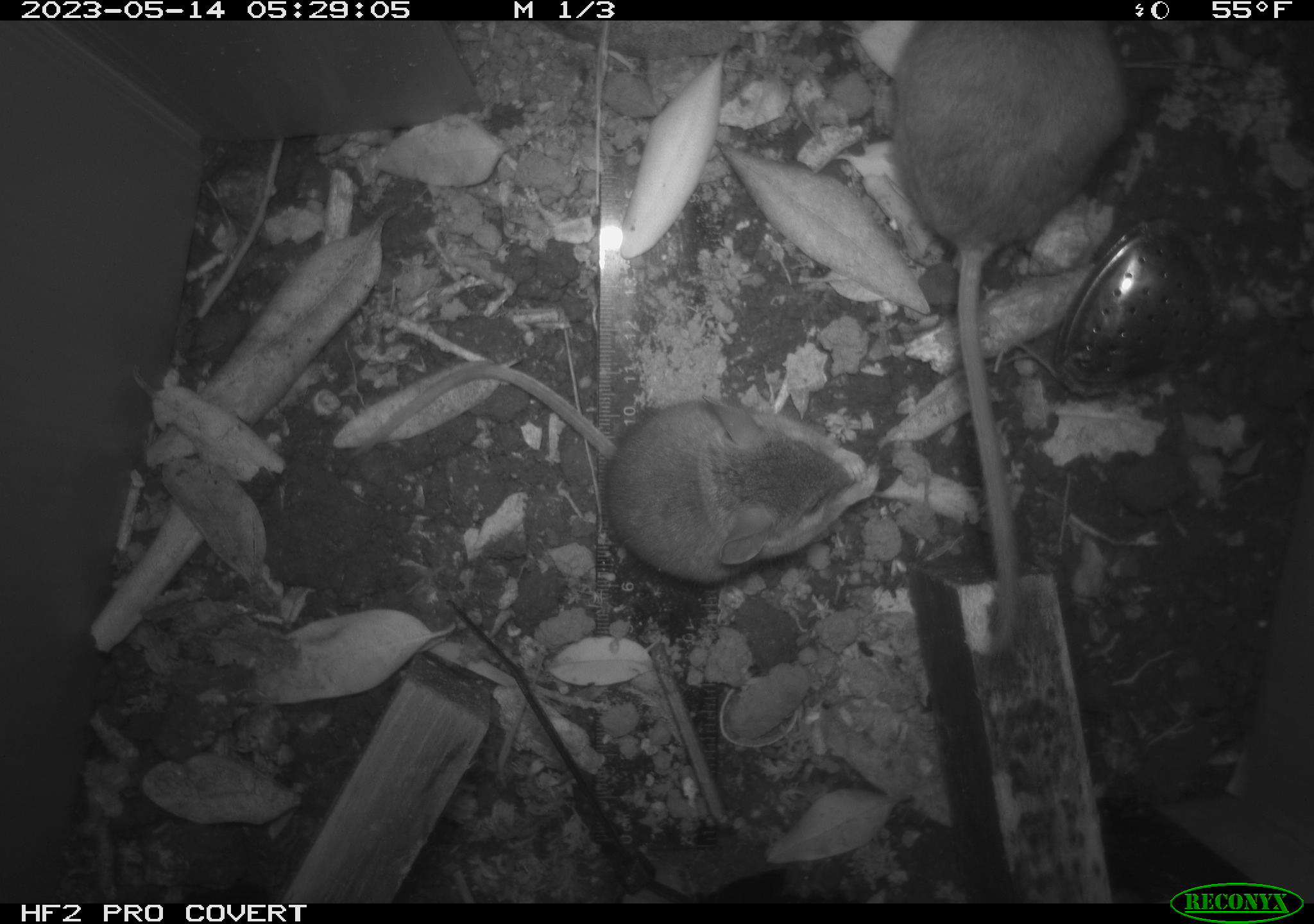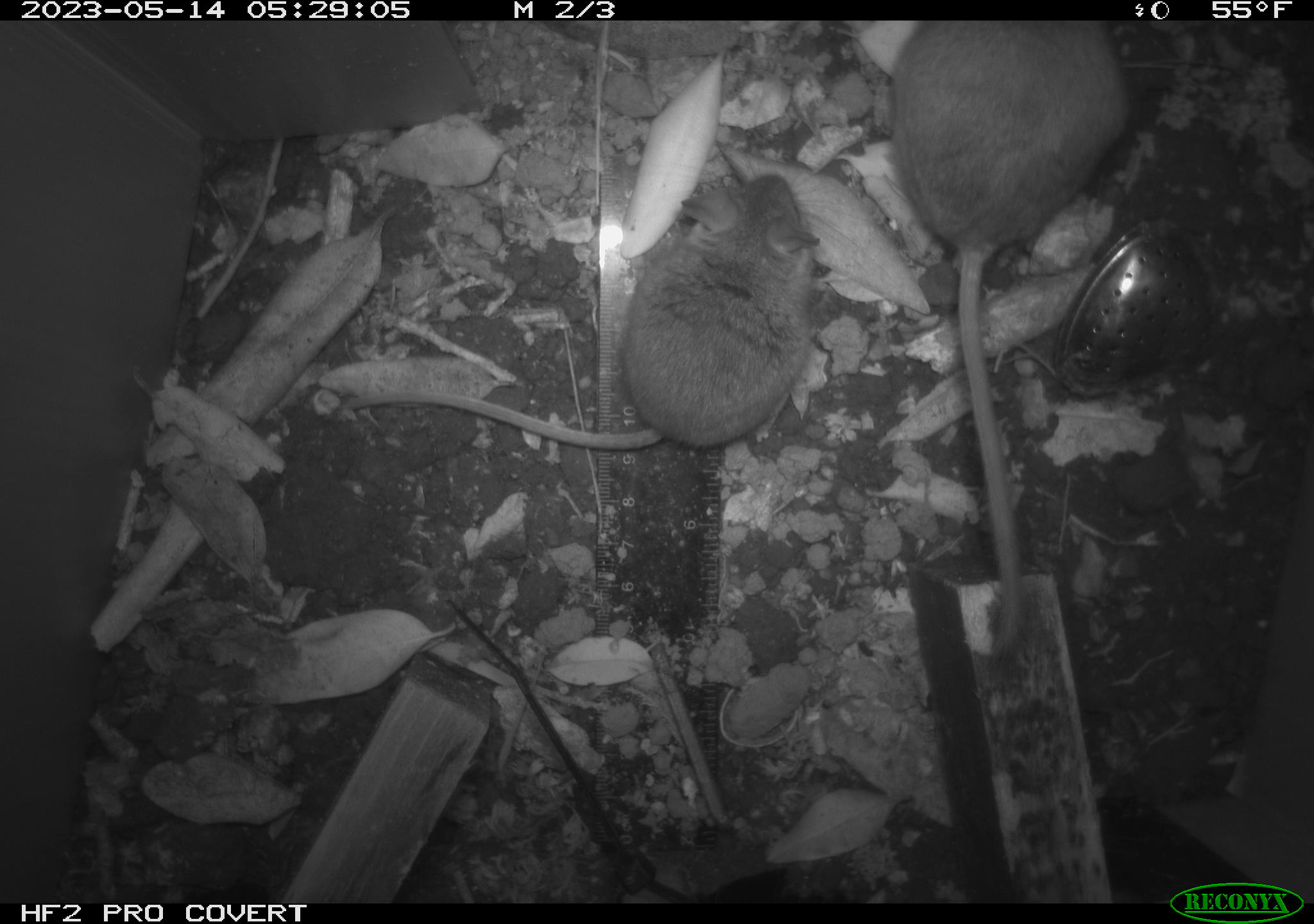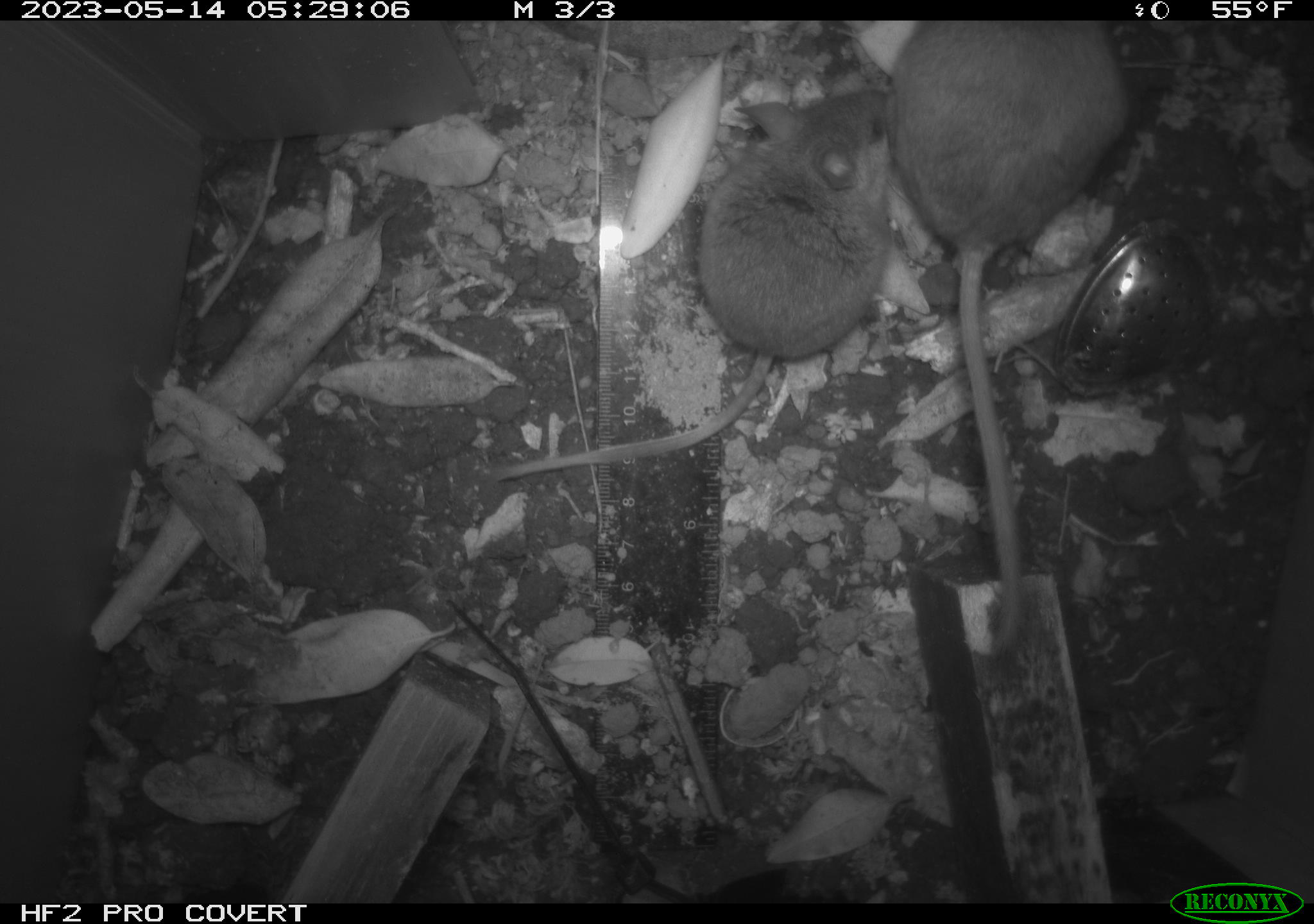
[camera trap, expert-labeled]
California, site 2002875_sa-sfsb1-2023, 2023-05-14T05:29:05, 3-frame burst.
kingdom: Animalia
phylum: Chordata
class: Mammalia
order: Rodentia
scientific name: Rodentia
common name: mouse species